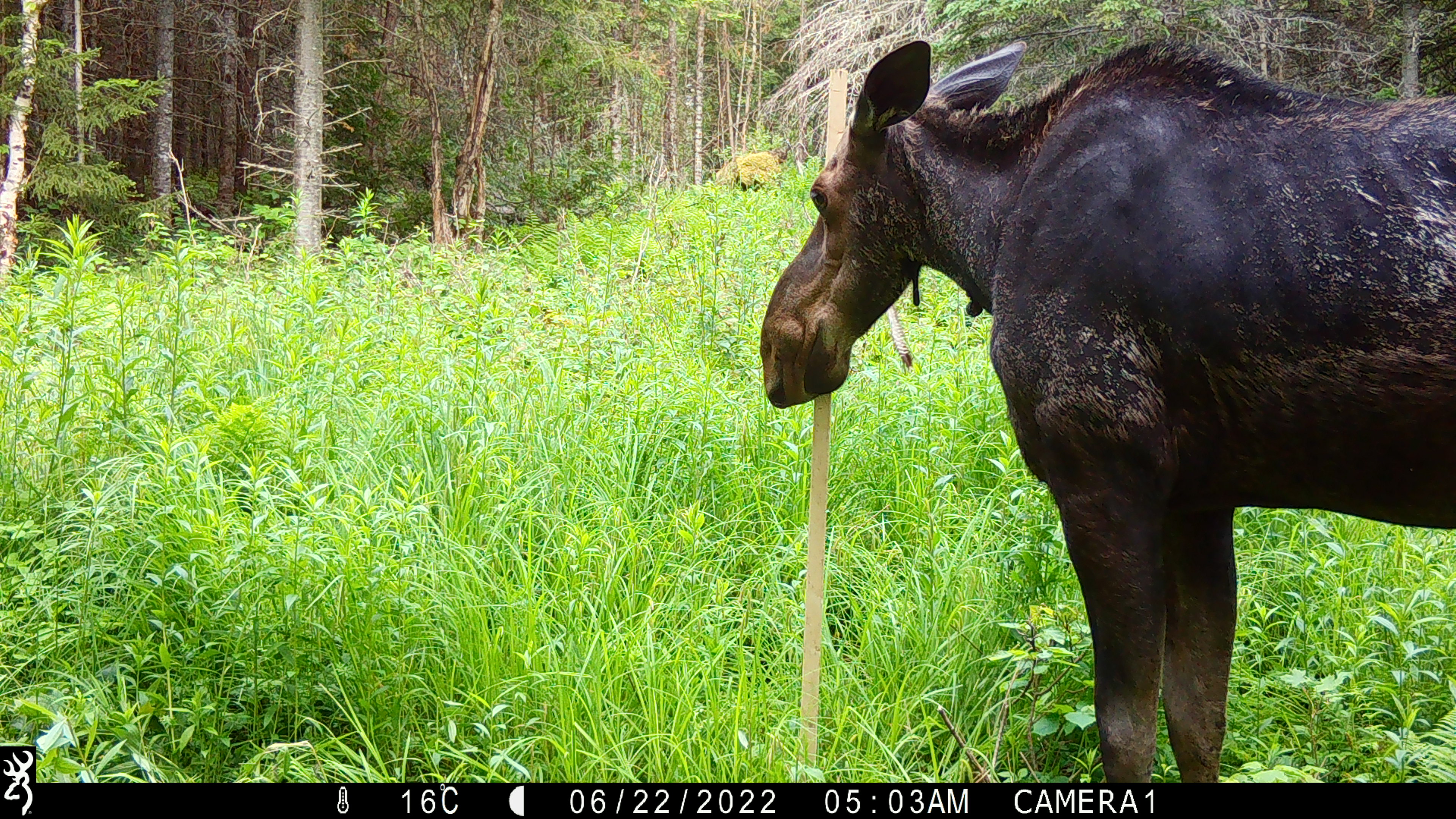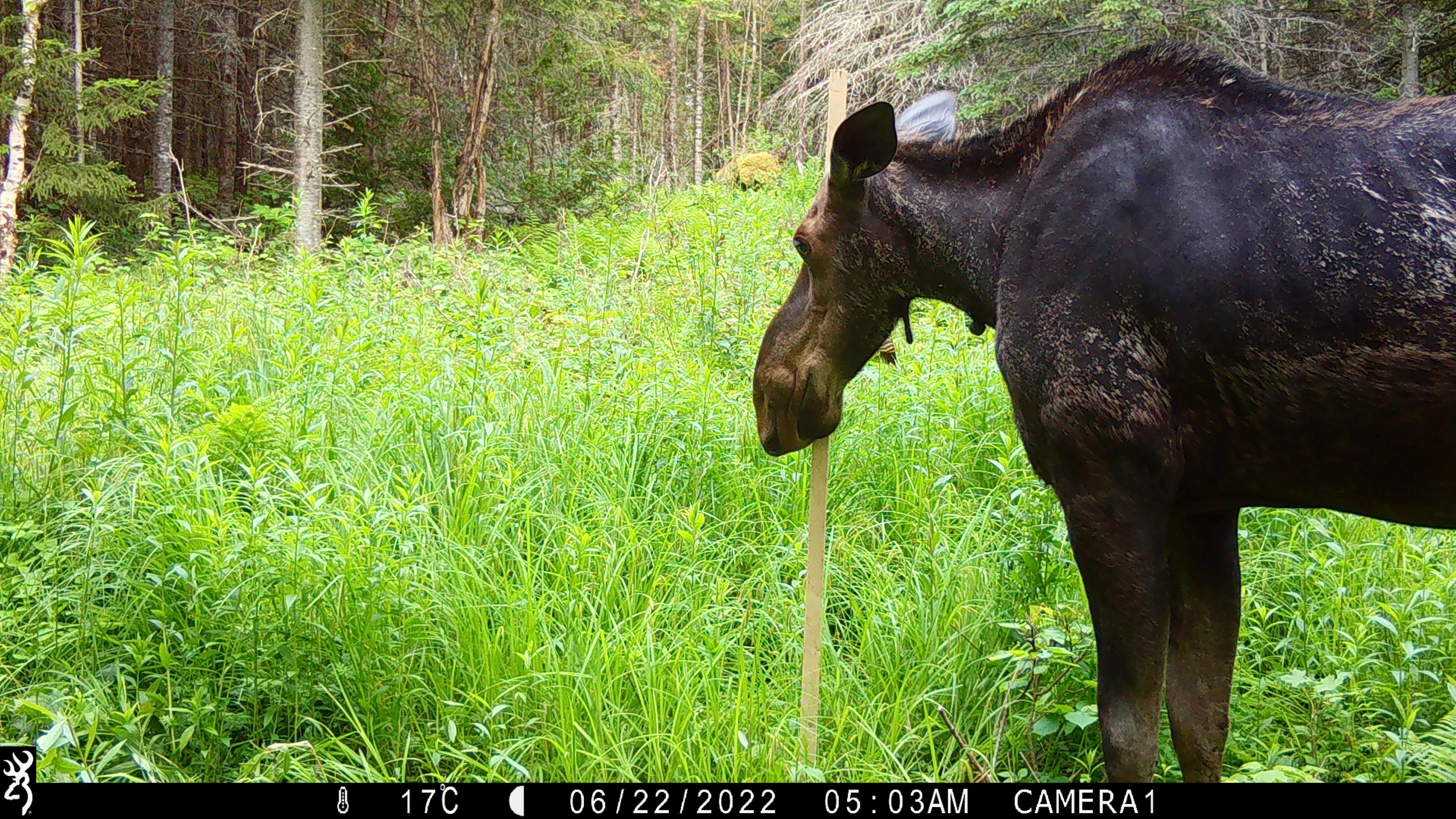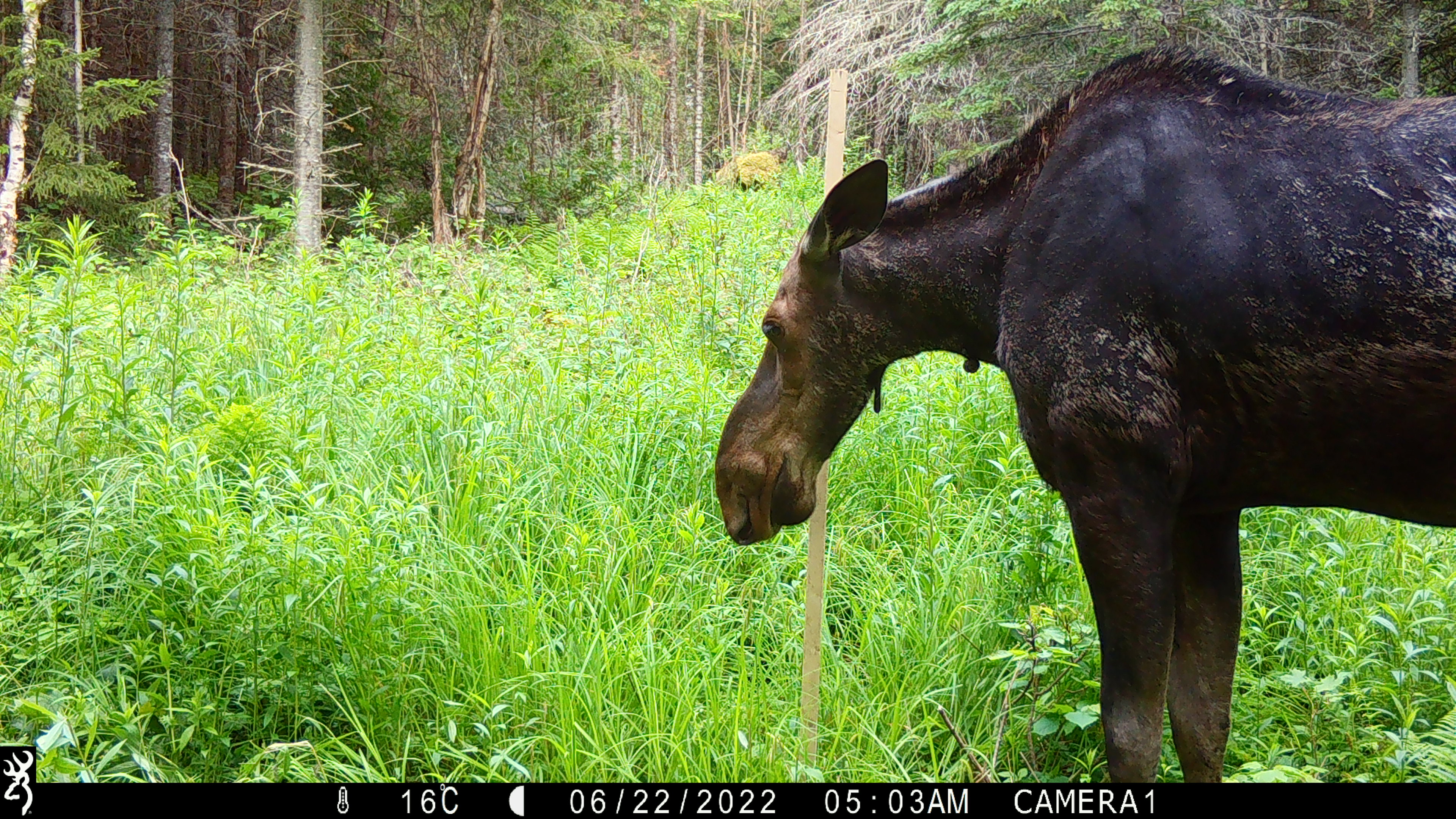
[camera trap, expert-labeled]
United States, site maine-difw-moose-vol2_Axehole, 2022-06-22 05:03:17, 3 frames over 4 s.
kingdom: Animalia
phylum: Chordata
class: Mammalia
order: Artiodactyla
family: Cervidae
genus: Alces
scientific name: Alces alces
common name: moose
Moose (Alces alces).